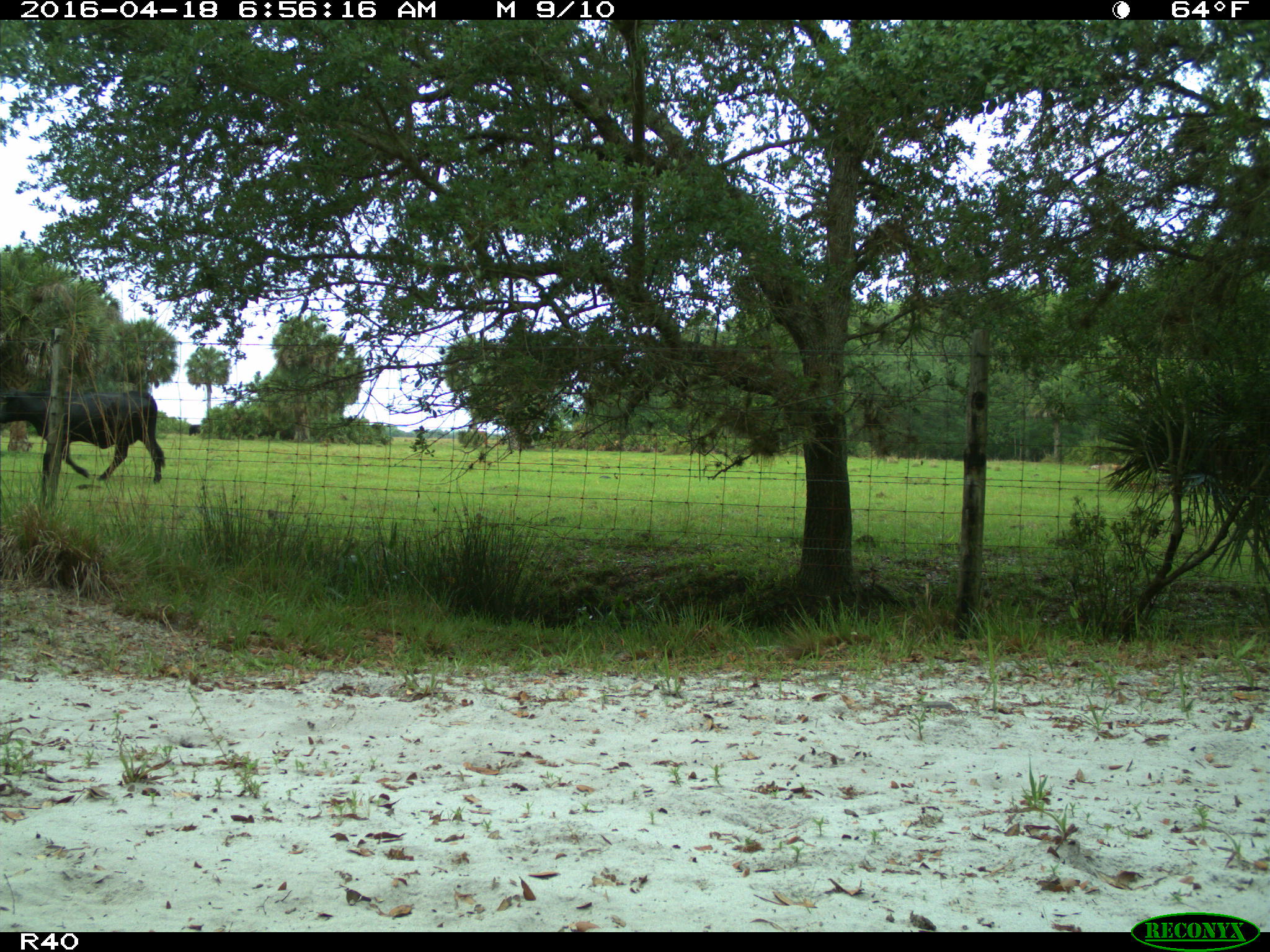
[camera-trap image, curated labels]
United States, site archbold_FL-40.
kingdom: Animalia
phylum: Chordata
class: Mammalia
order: Artiodactyla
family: Bovidae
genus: Bos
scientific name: Bos taurus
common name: domestic cow